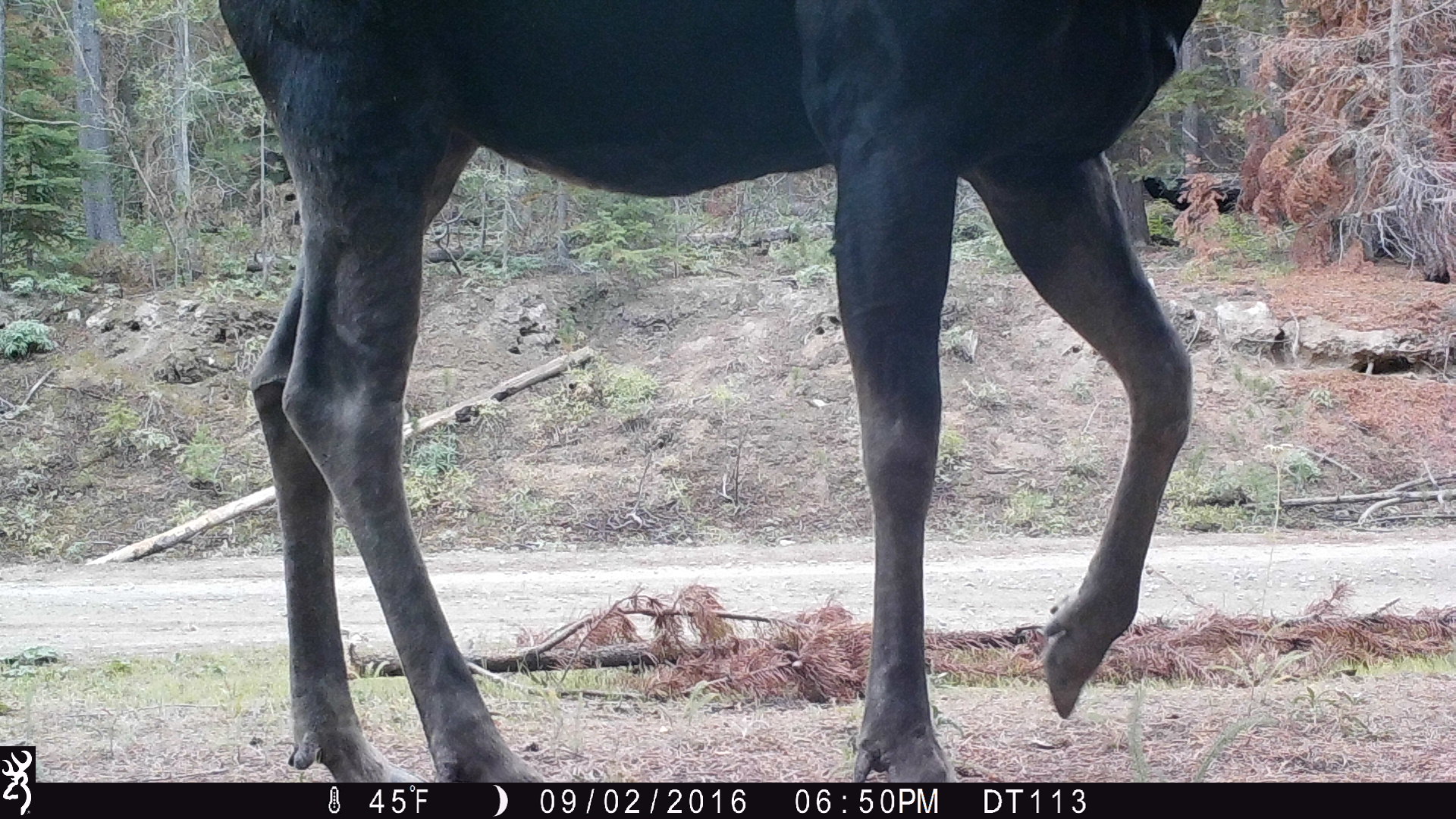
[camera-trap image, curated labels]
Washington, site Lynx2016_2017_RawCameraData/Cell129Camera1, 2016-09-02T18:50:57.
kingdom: Animalia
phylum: Chordata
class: Mammalia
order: Artiodactyla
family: Cervidae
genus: Alces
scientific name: Alces alces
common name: moose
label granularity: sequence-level